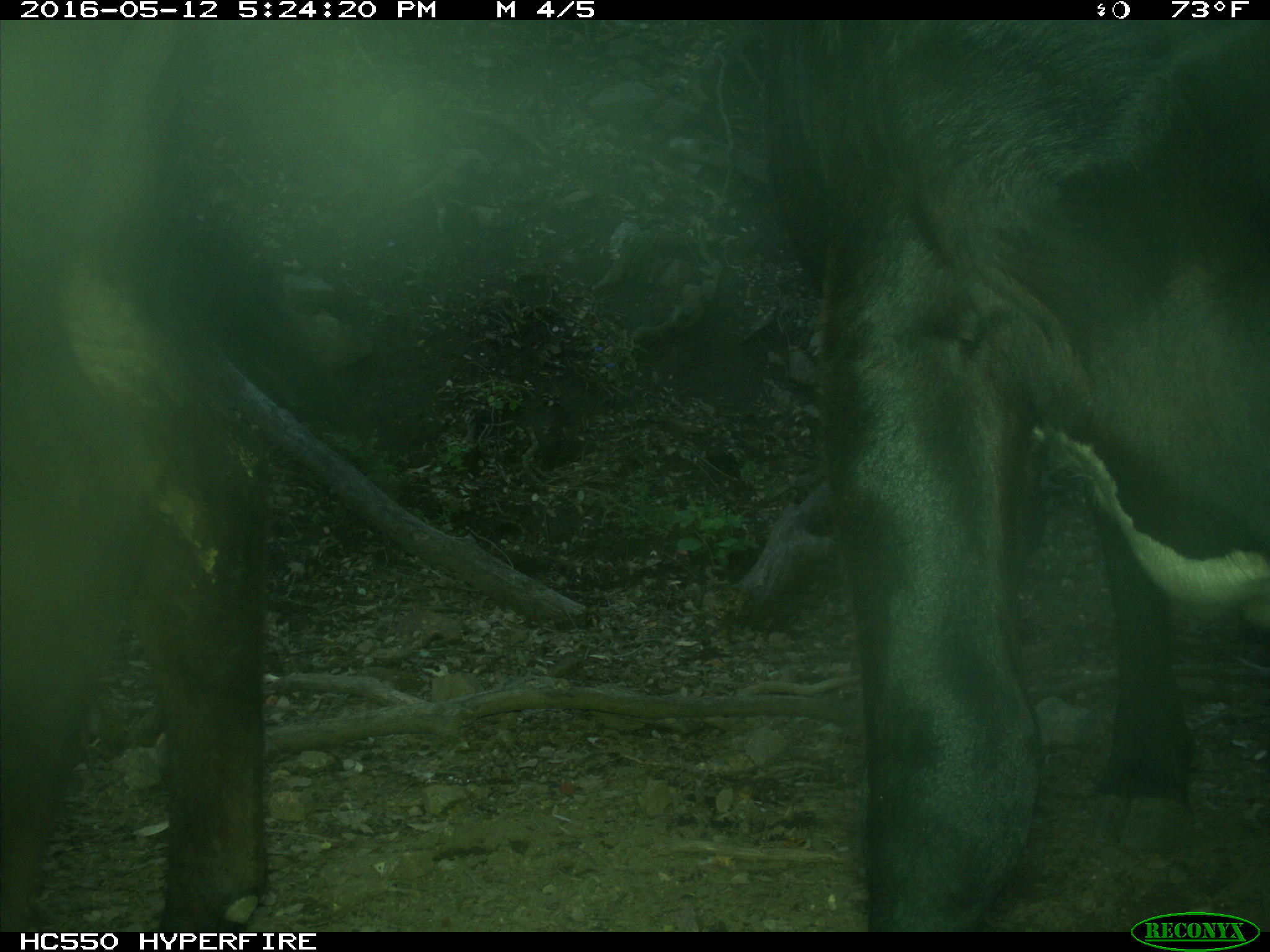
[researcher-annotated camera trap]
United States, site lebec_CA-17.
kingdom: Animalia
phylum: Chordata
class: Mammalia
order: Artiodactyla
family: Bovidae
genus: Bos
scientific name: Bos taurus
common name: domestic cow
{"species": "Bos taurus (domestic cow)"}